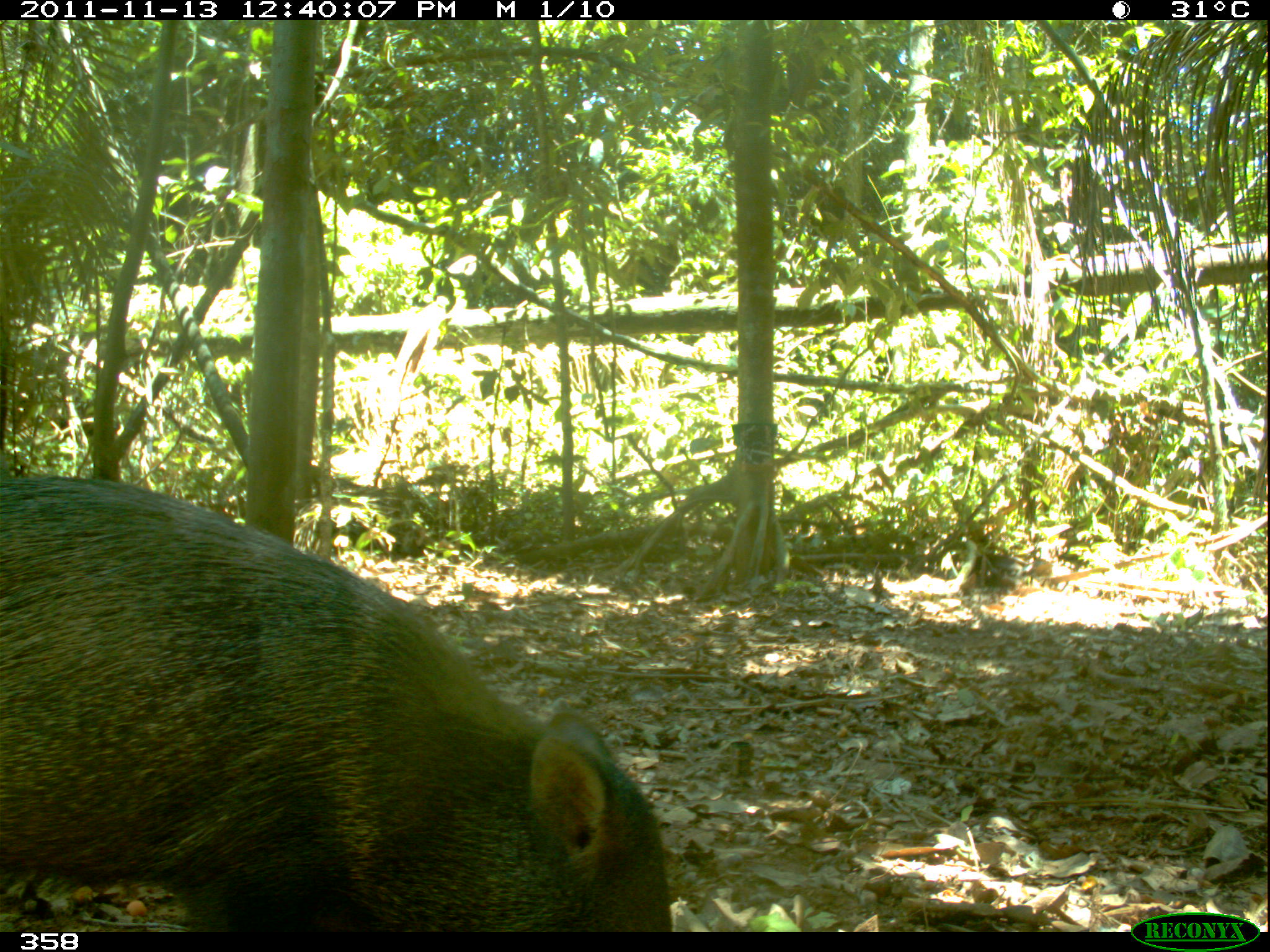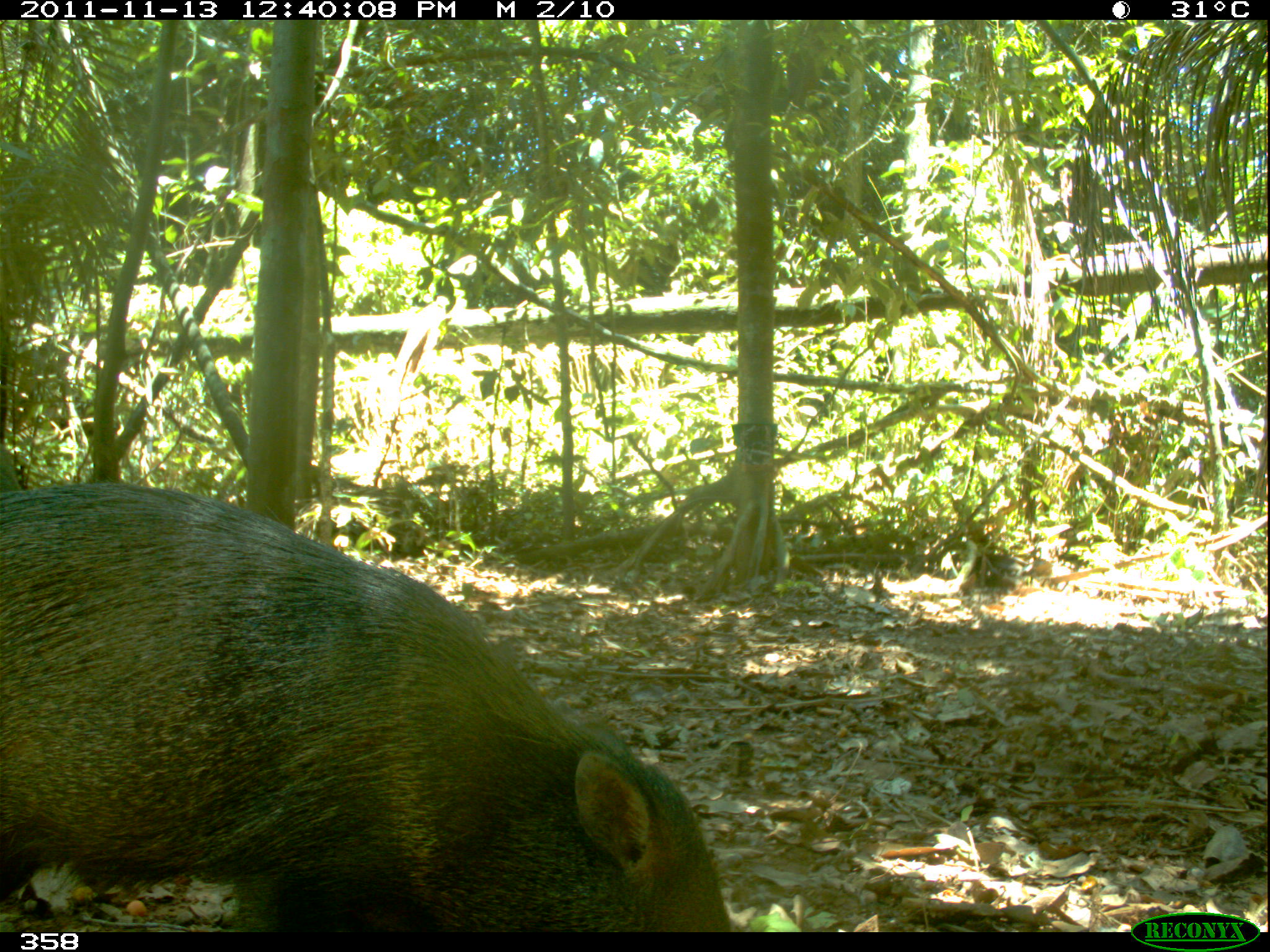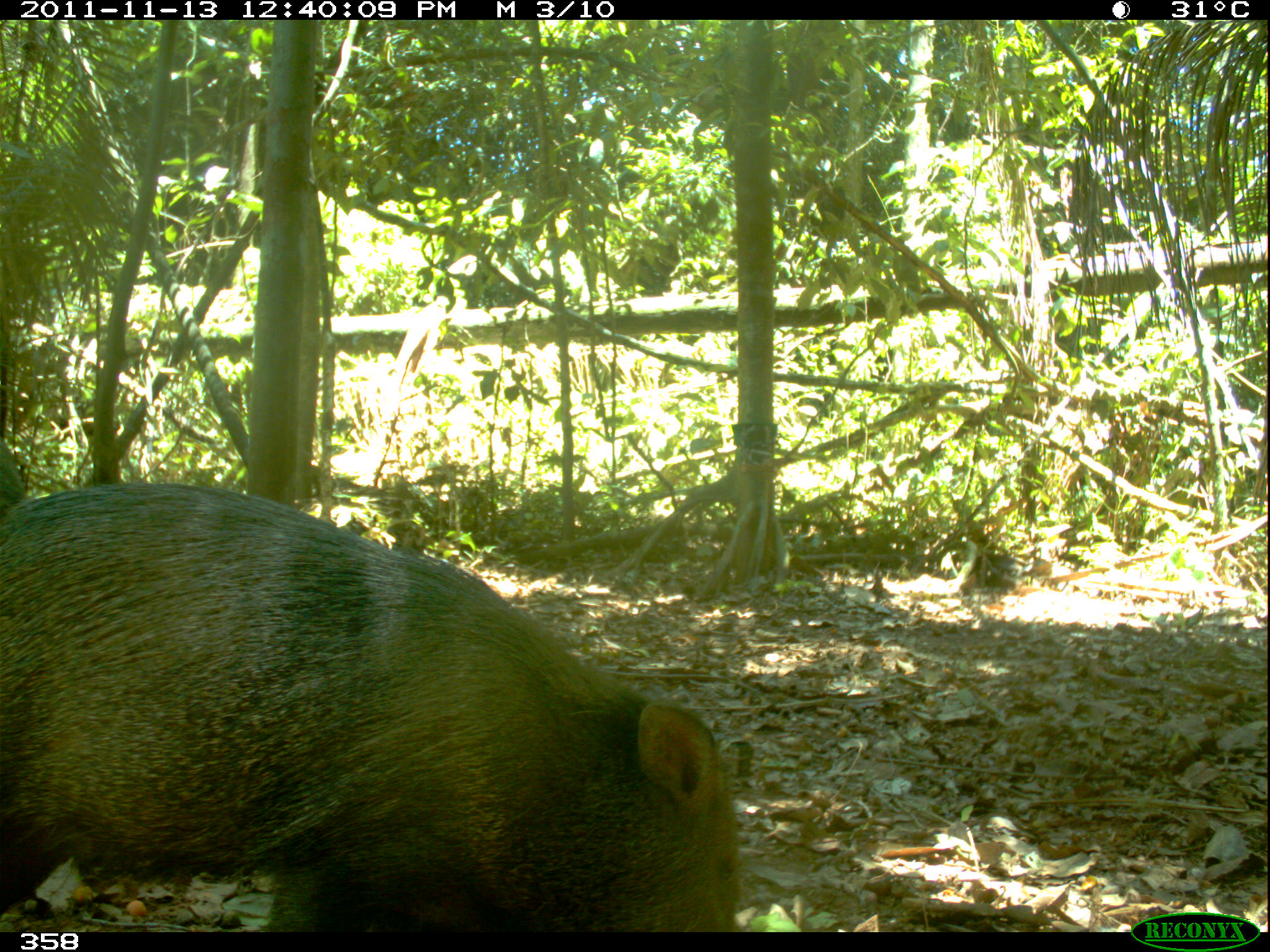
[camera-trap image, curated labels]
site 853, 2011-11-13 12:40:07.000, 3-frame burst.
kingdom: Animalia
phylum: Chordata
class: Mammalia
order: Artiodactyla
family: Tayassuidae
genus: Pecari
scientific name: Pecari tajacu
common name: collared peccary